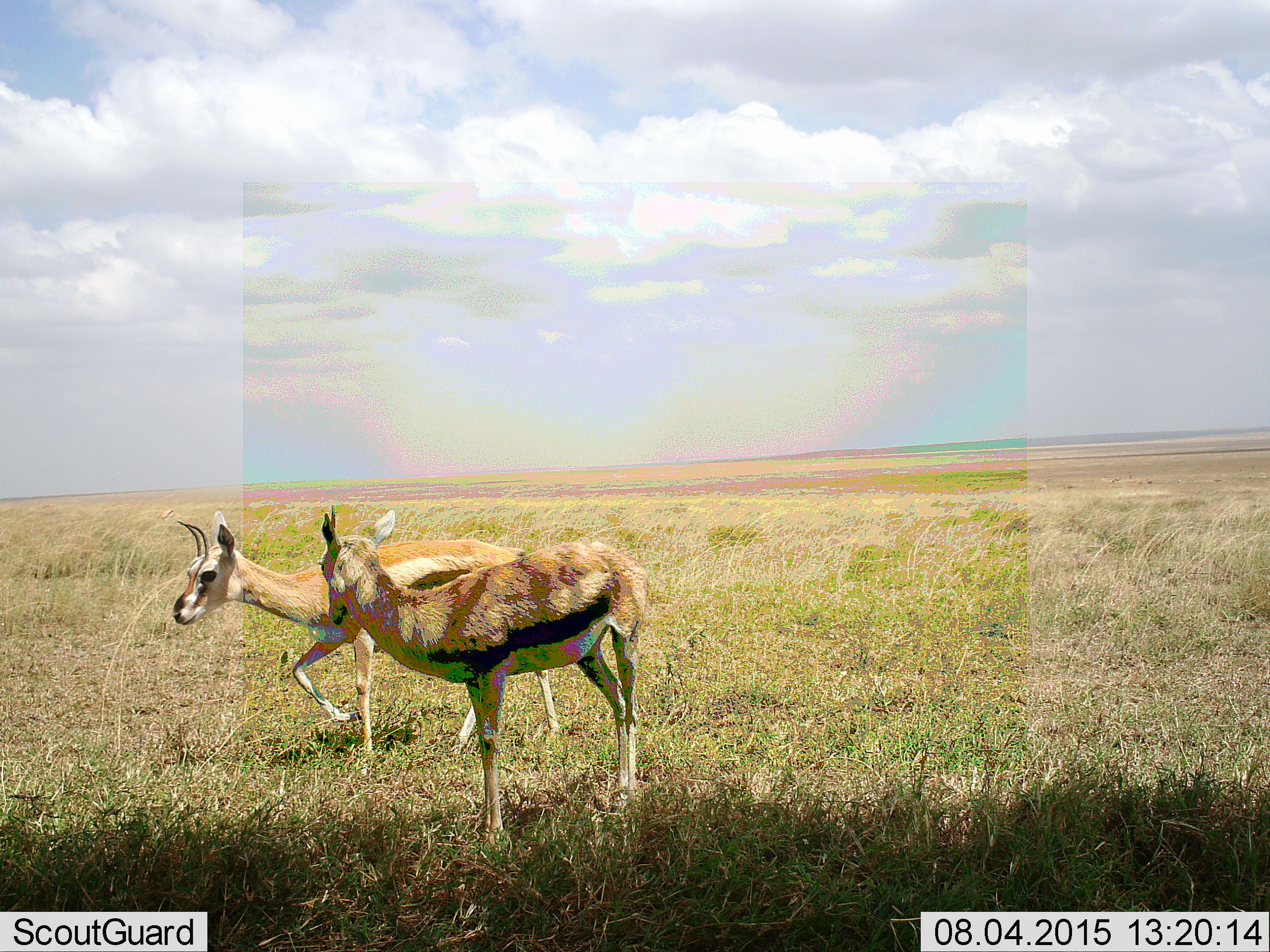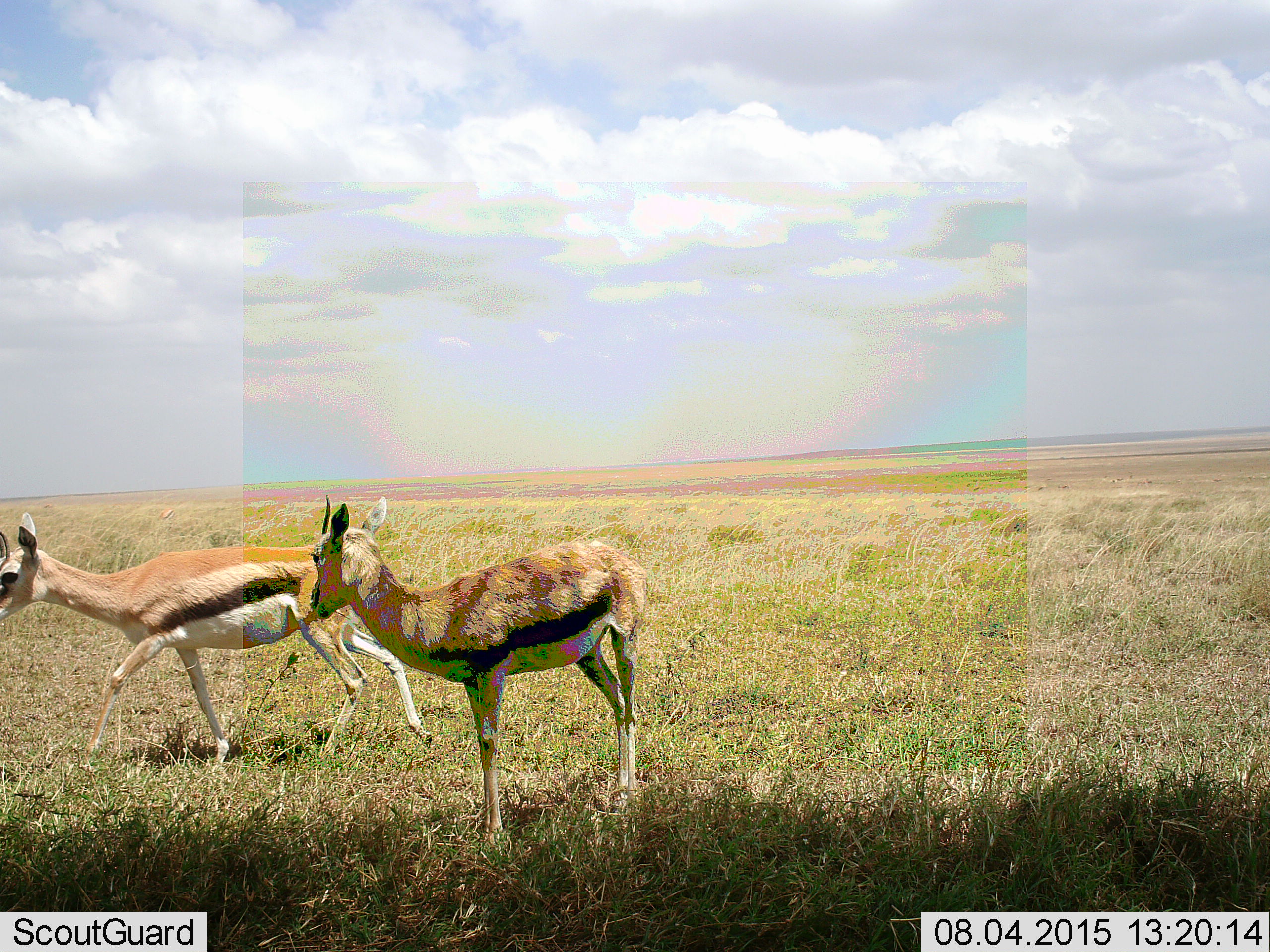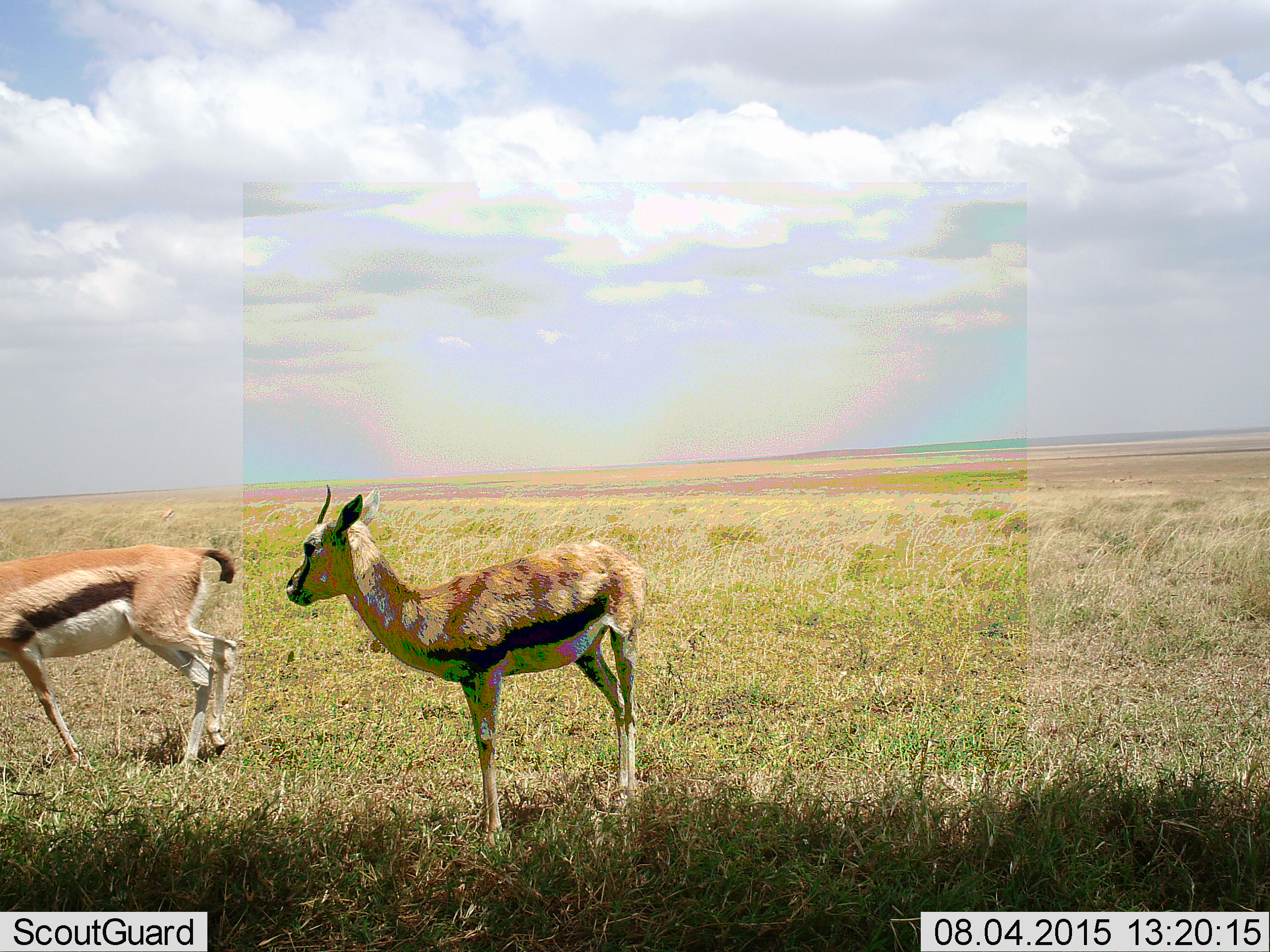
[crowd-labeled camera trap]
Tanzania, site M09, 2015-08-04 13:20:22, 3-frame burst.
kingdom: Animalia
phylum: Chordata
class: Mammalia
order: Artiodactyla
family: Bovidae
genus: Eudorcas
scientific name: Eudorcas thomsonii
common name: thomson's gazelle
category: gazellethomsons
Gazellethomsons (thomson's gazelle) (Eudorcas thomsonii), count 2. Behavior (volunteer vote fractions): standing 88%, resting 0%, moving 75%, interacting 0%. Young present (vote fraction): 0%. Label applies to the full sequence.